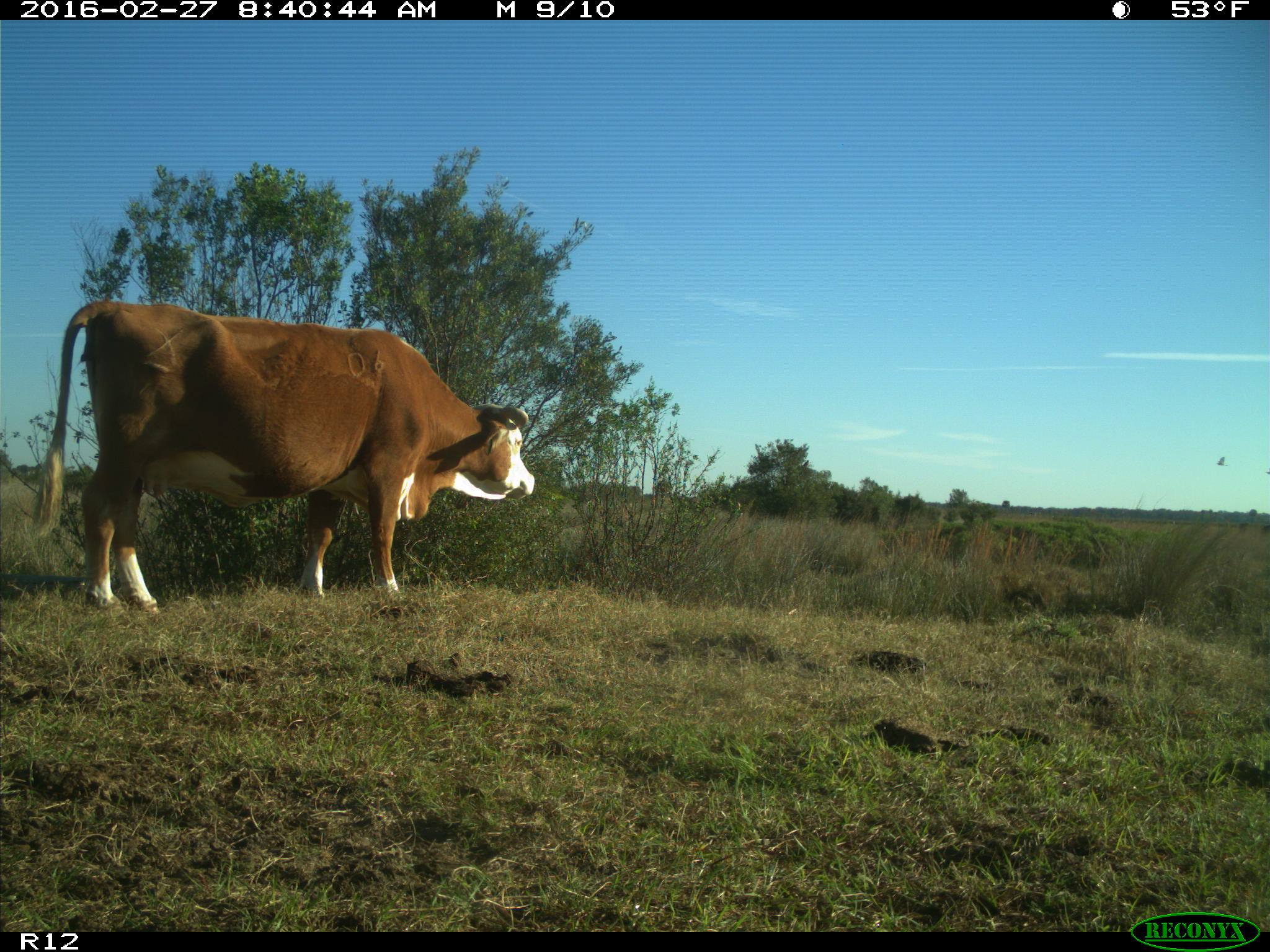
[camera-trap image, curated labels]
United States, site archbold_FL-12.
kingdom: Animalia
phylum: Chordata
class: Mammalia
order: Artiodactyla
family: Bovidae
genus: Bos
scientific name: Bos taurus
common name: domestic cow